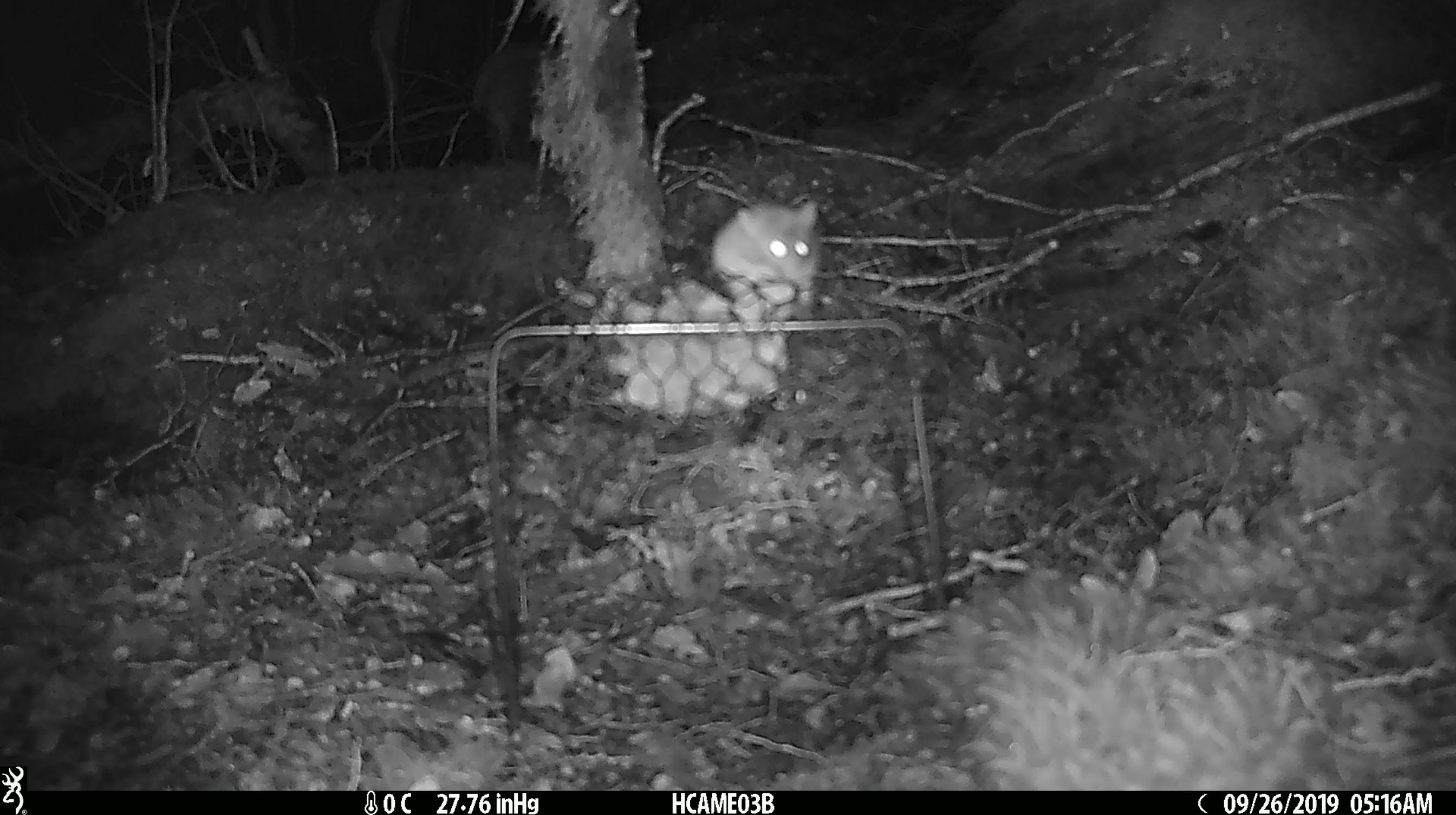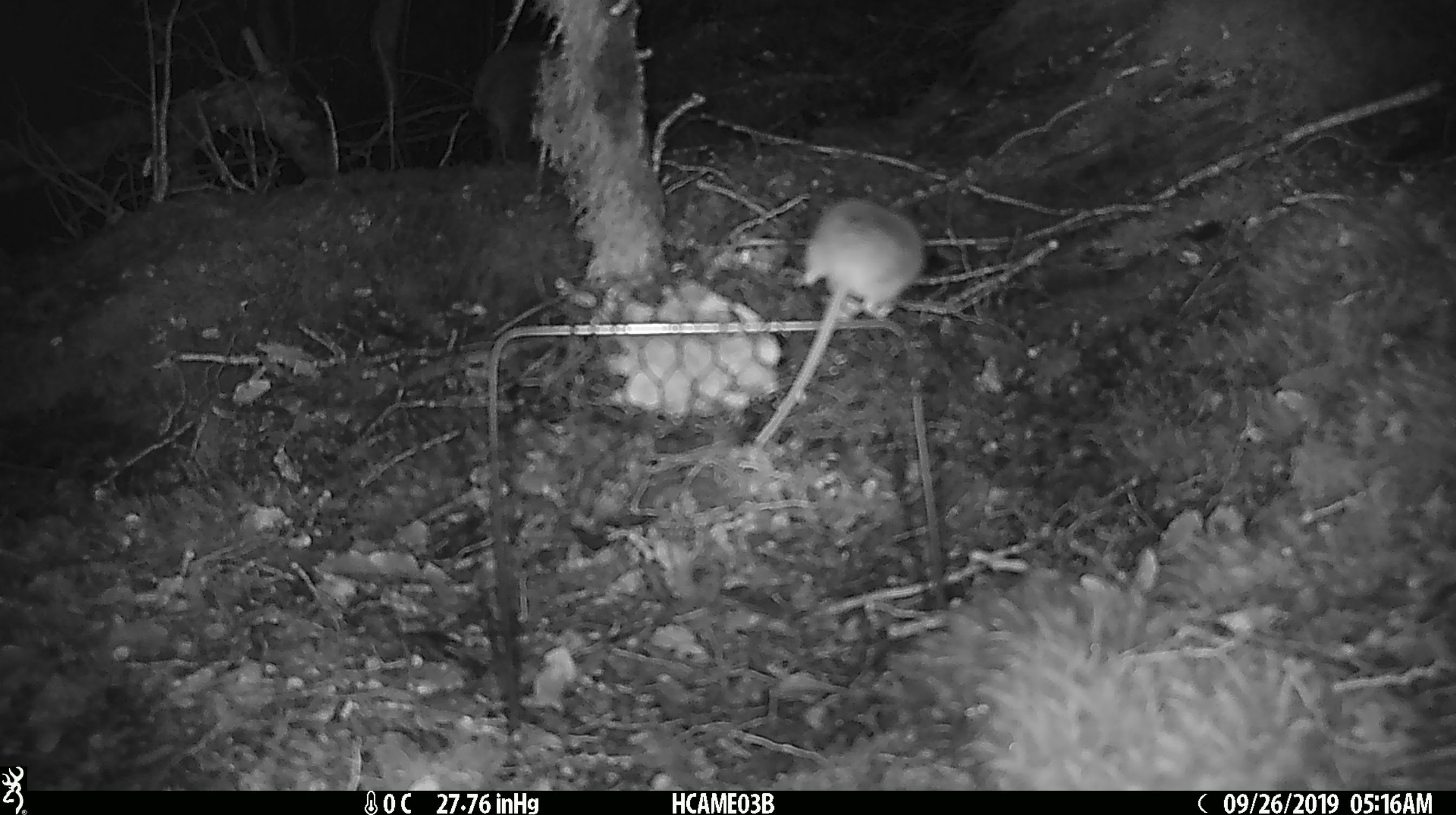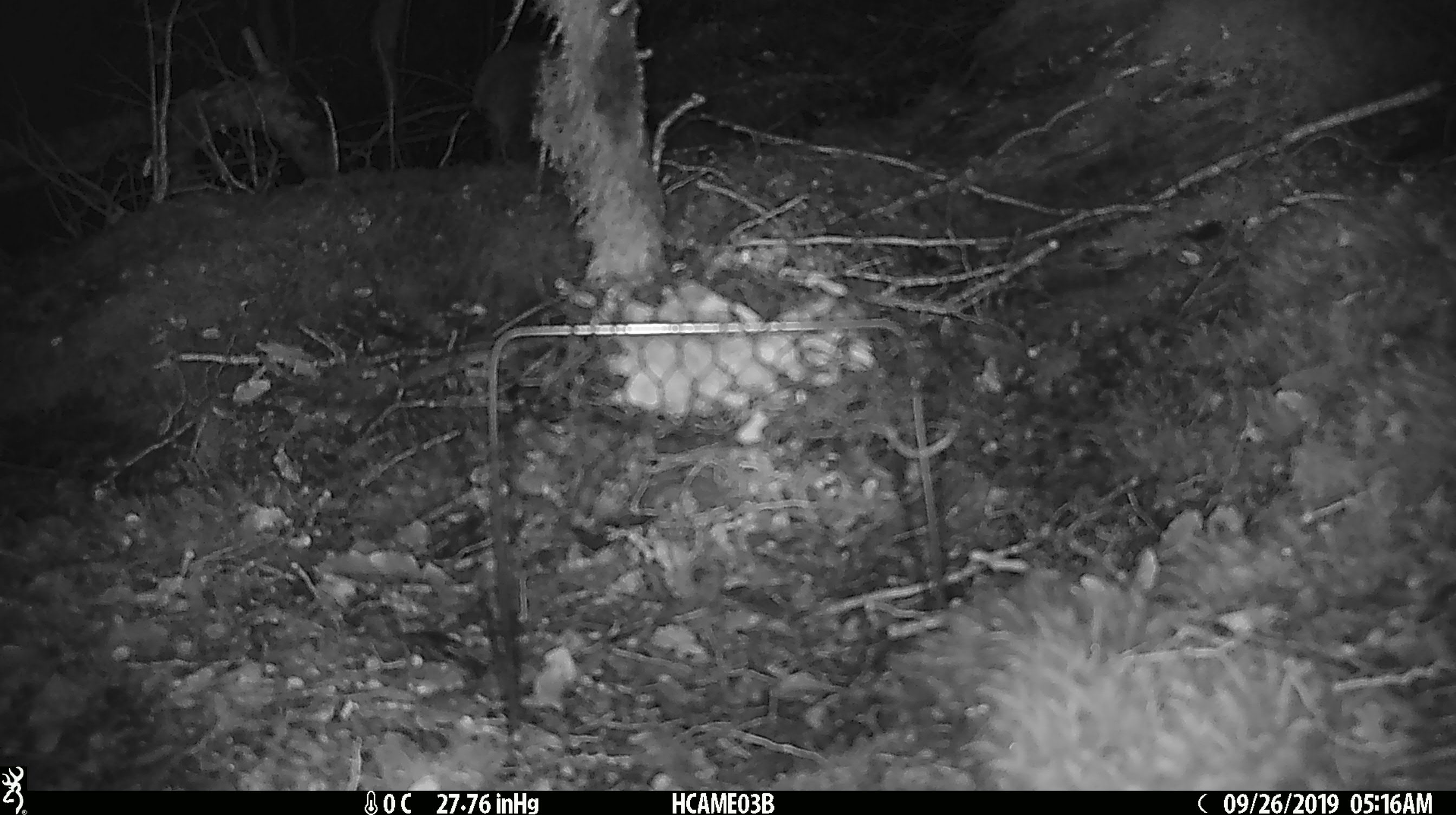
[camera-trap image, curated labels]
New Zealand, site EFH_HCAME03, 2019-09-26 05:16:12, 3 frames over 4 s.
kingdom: Animalia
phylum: Chordata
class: Mammalia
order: Rodentia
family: Muridae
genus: Mus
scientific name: Mus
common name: mouse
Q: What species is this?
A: Mouse (Mus).